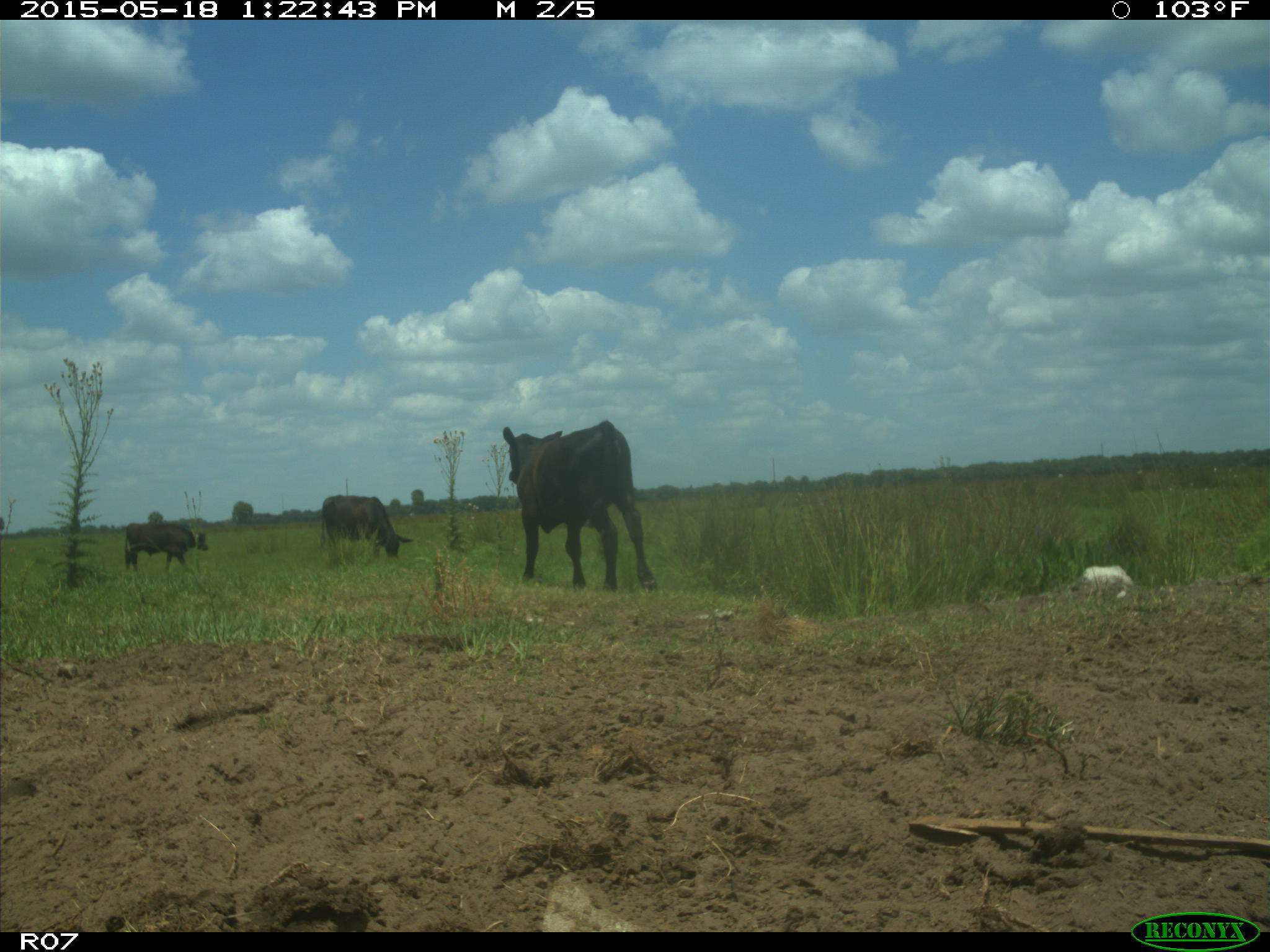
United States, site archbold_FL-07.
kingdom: Animalia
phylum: Chordata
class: Mammalia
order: Artiodactyla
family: Bovidae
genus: Bos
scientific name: Bos taurus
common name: domestic cow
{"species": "Bos taurus (domestic cow)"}